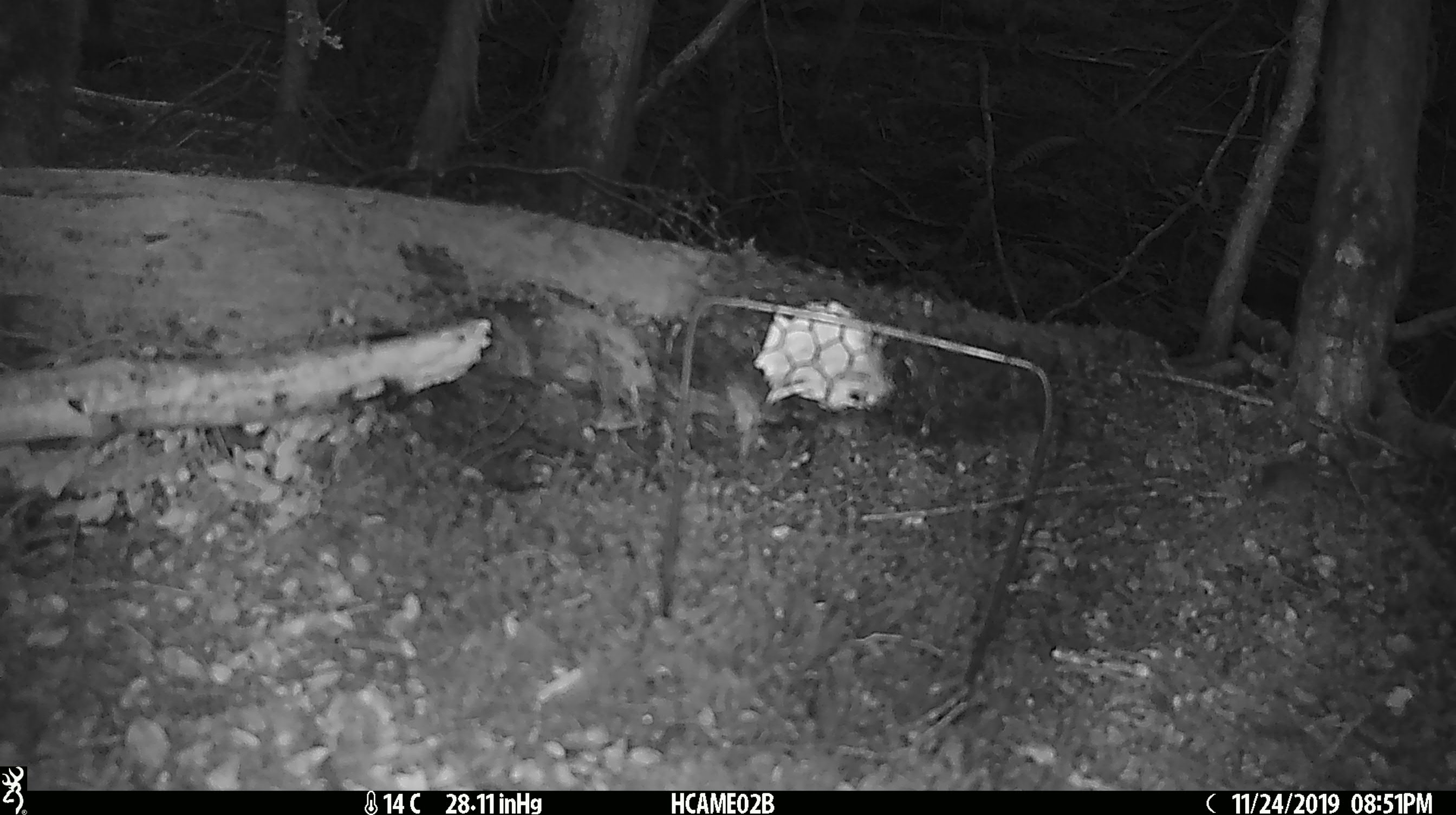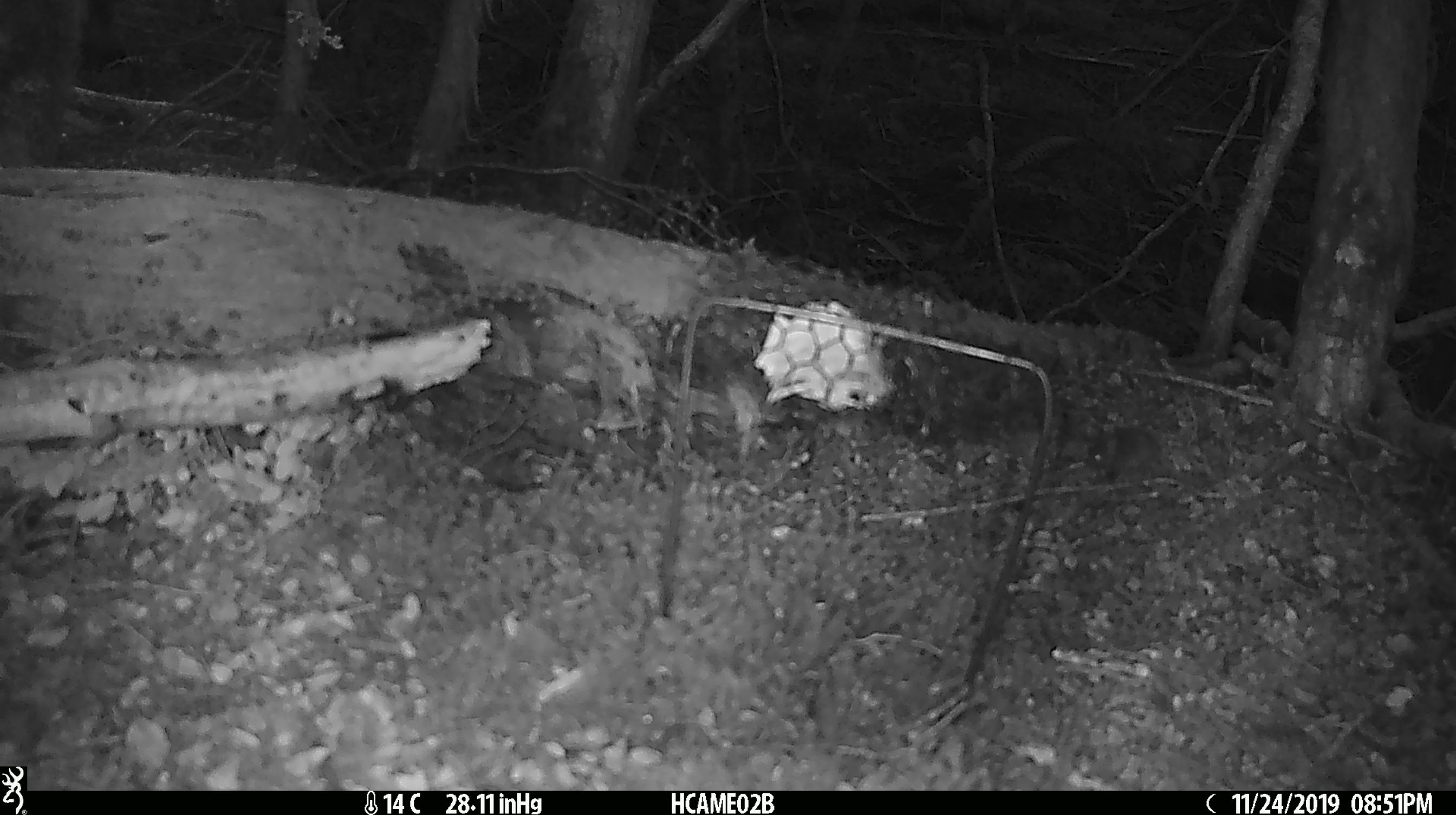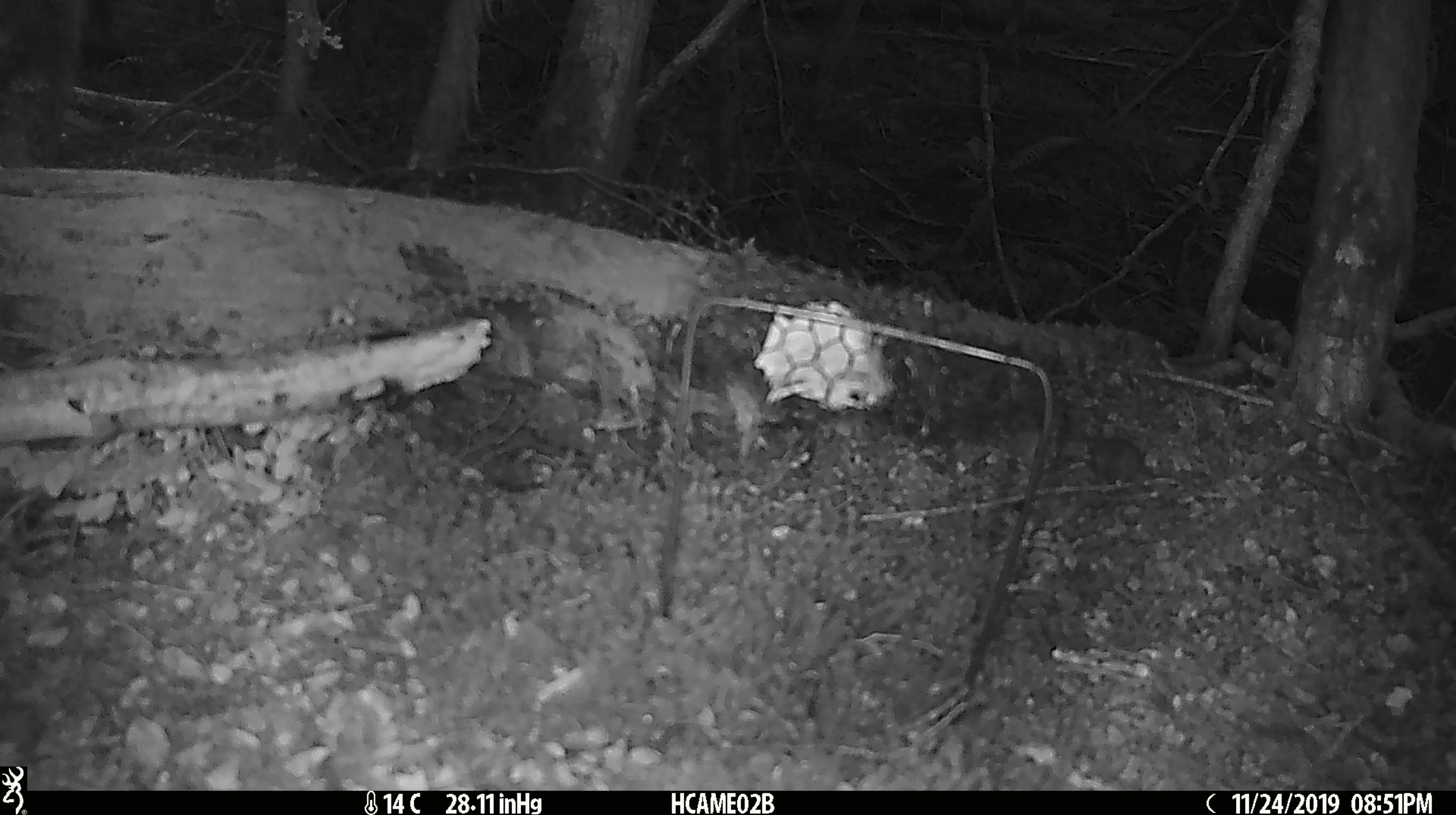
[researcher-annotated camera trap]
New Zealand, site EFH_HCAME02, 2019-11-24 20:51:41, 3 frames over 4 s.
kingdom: Animalia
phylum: Chordata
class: Mammalia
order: Rodentia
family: Muridae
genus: Mus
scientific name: Mus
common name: mouse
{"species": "mouse (Mus)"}